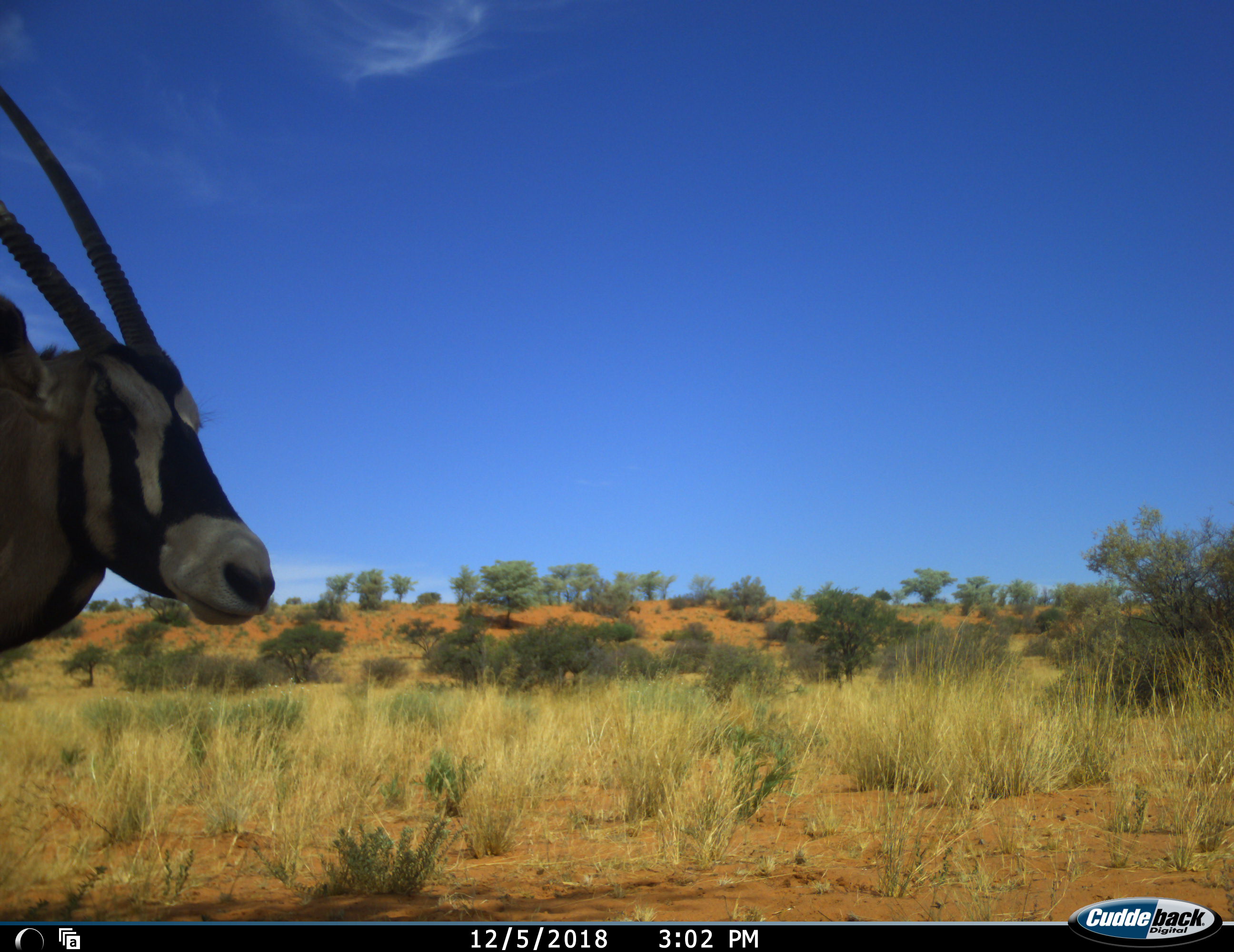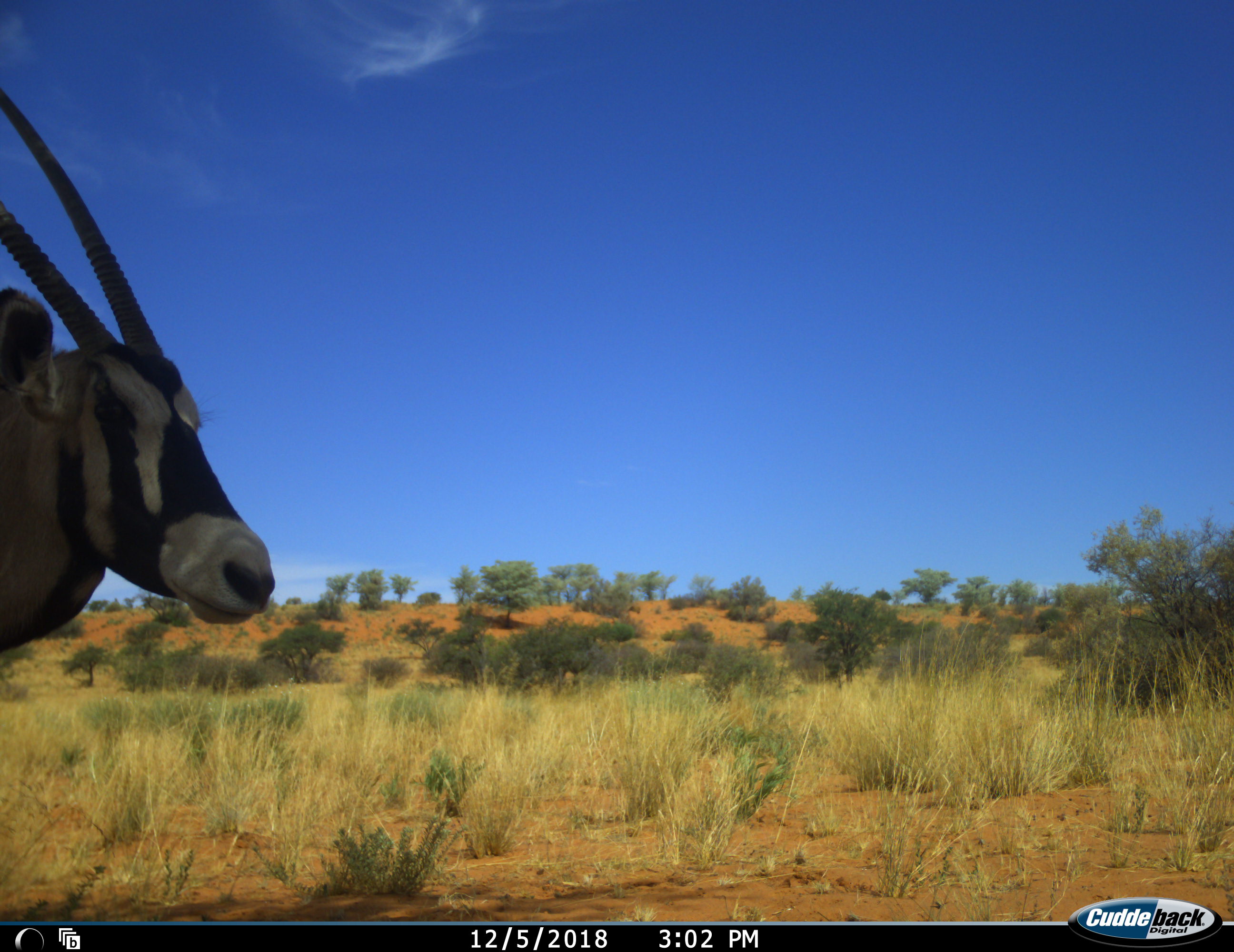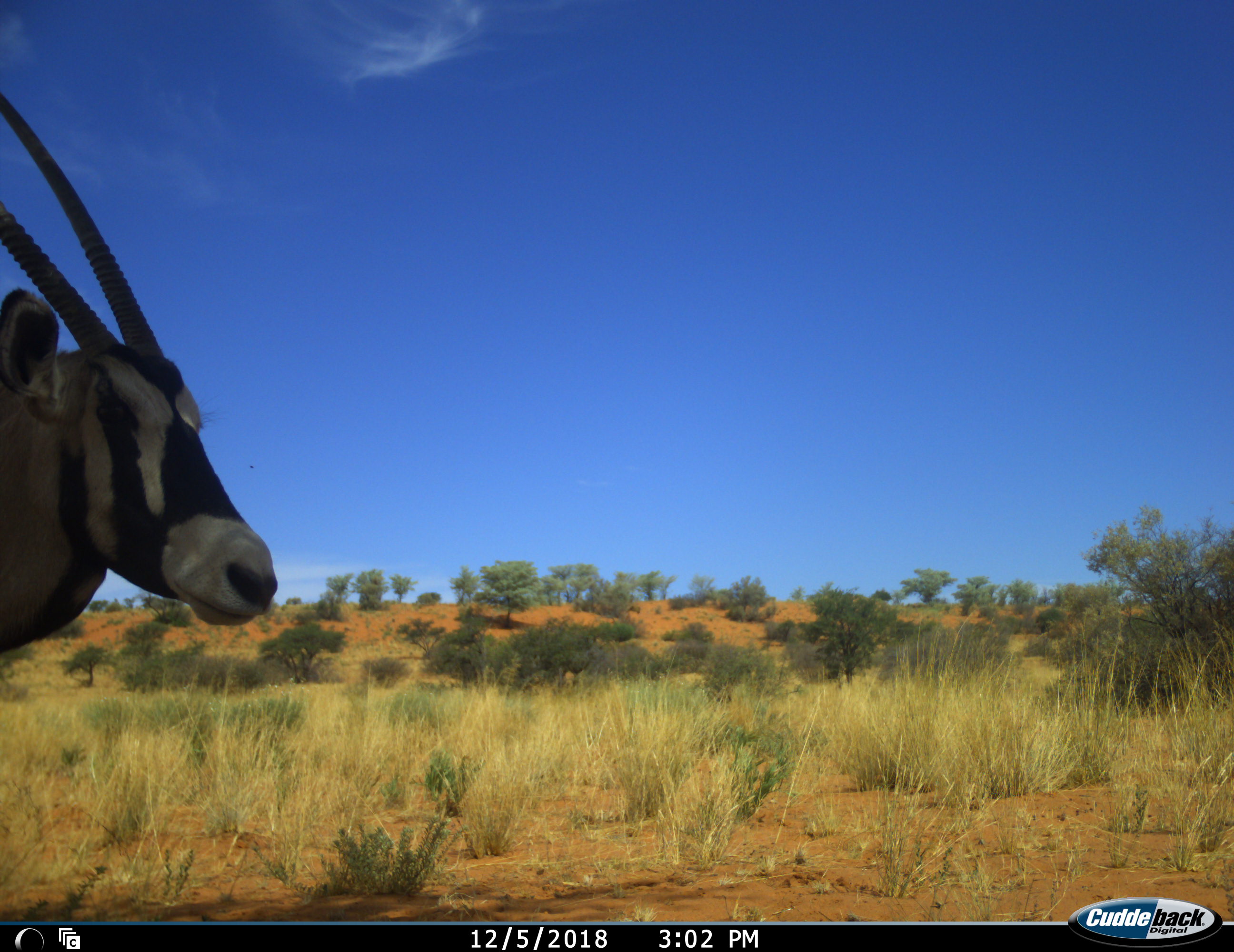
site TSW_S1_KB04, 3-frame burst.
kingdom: Animalia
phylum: Chordata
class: Mammalia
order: Artiodactyla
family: Bovidae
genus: Oryx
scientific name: Oryx gazella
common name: gemsbok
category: oryx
Oryx (gemsbok) (Oryx gazella), count 1. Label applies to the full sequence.